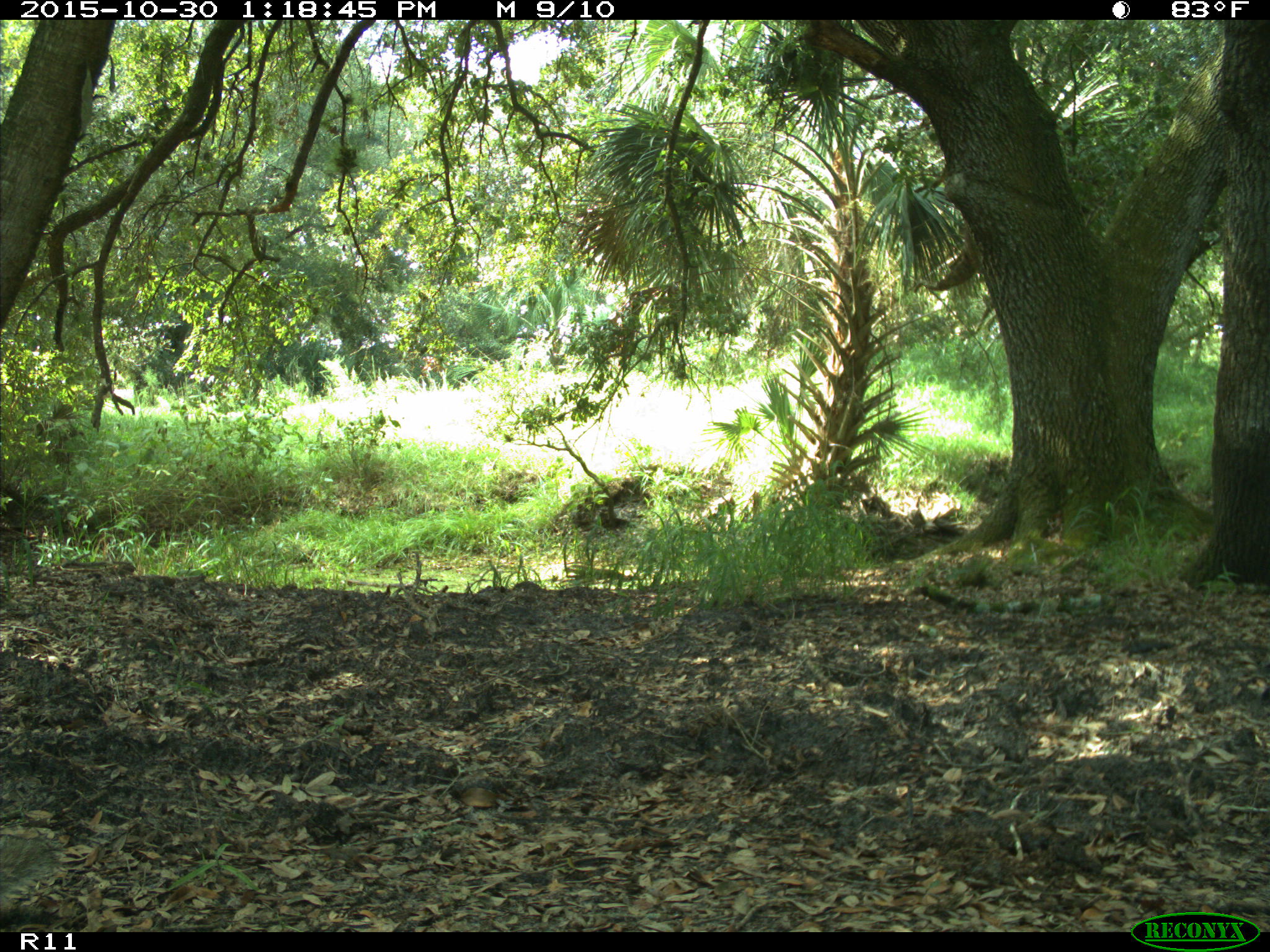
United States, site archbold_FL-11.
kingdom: Animalia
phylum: Chordata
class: Mammalia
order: Rodentia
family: Sciuridae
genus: Sciurus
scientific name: Sciurus carolinensis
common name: eastern gray squirrel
Sciurus carolinensis (eastern gray squirrel).